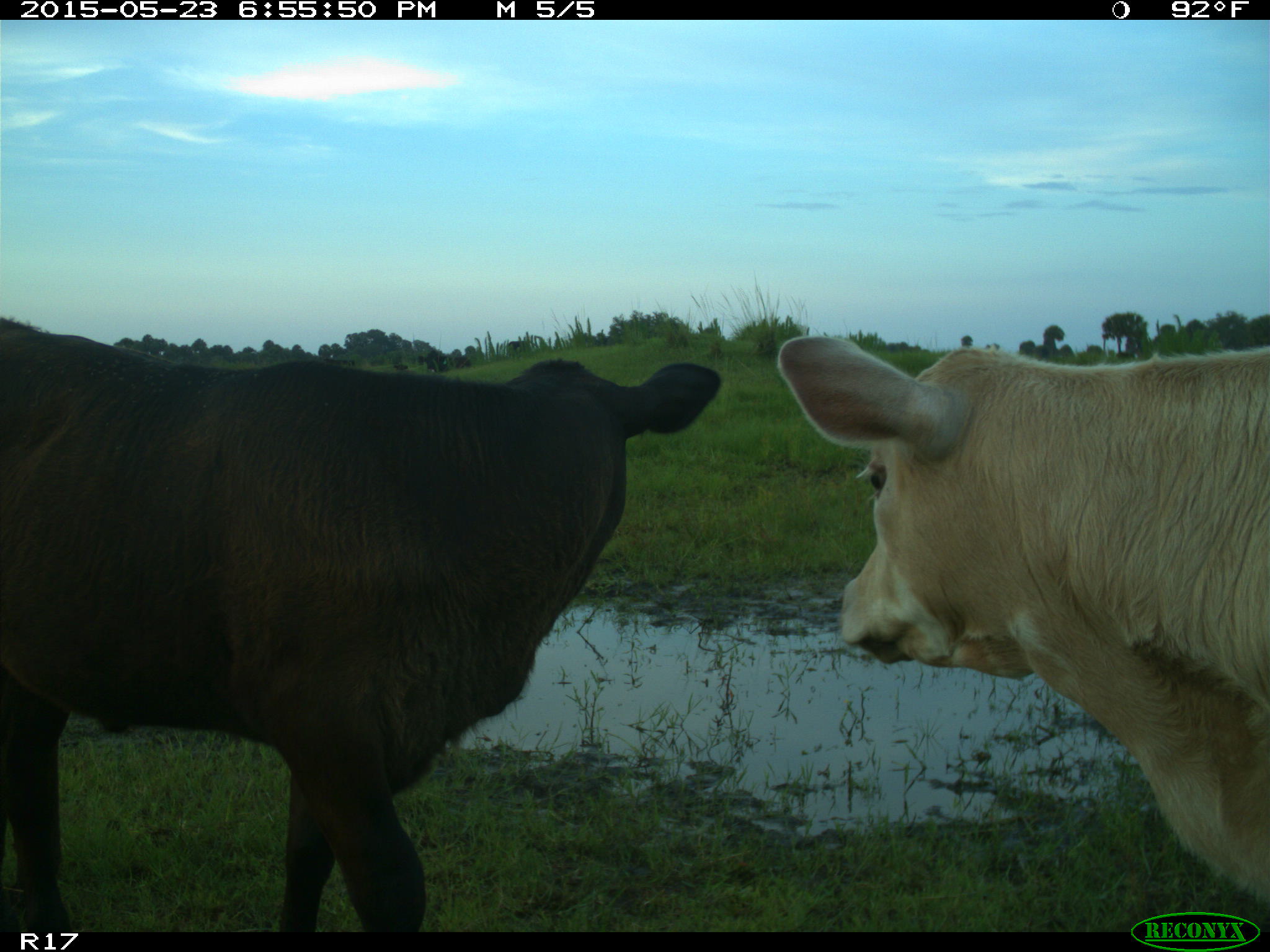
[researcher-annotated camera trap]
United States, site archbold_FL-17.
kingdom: Animalia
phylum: Chordata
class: Mammalia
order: Artiodactyla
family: Bovidae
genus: Bos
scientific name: Bos taurus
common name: domestic cow